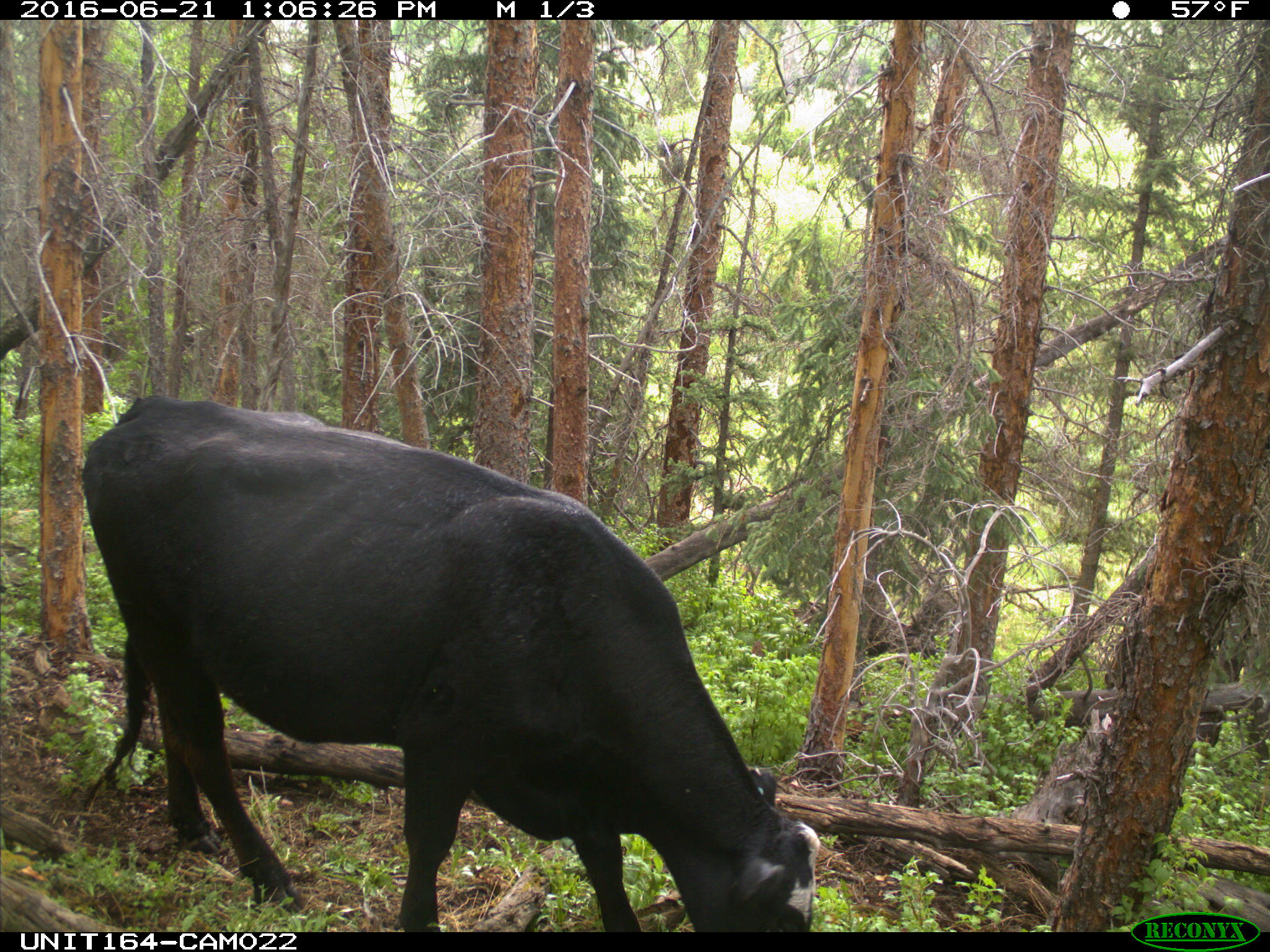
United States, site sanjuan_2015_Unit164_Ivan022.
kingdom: Animalia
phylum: Chordata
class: Mammalia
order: Artiodactyla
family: Bovidae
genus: Bos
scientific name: Bos taurus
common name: domestic cow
Bos taurus (domestic cow).